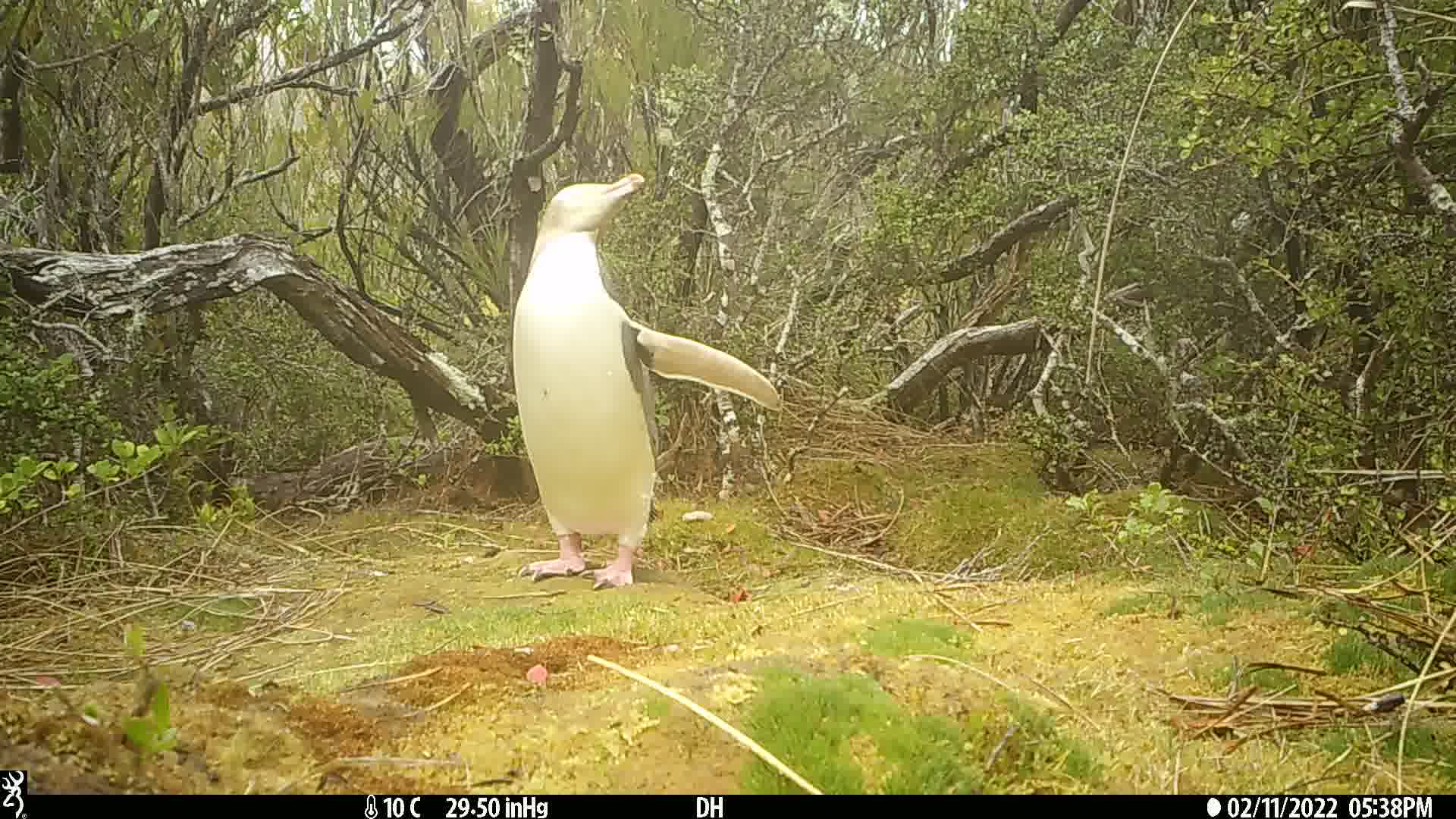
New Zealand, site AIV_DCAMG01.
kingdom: Animalia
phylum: Chordata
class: Aves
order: Sphenisciformes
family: Spheniscidae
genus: Megadyptes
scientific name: Megadyptes antipodes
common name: yellow-eyed penguin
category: yellow eyed penguin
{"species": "yellow eyed penguin (yellow-eyed penguin) (Megadyptes antipodes)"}